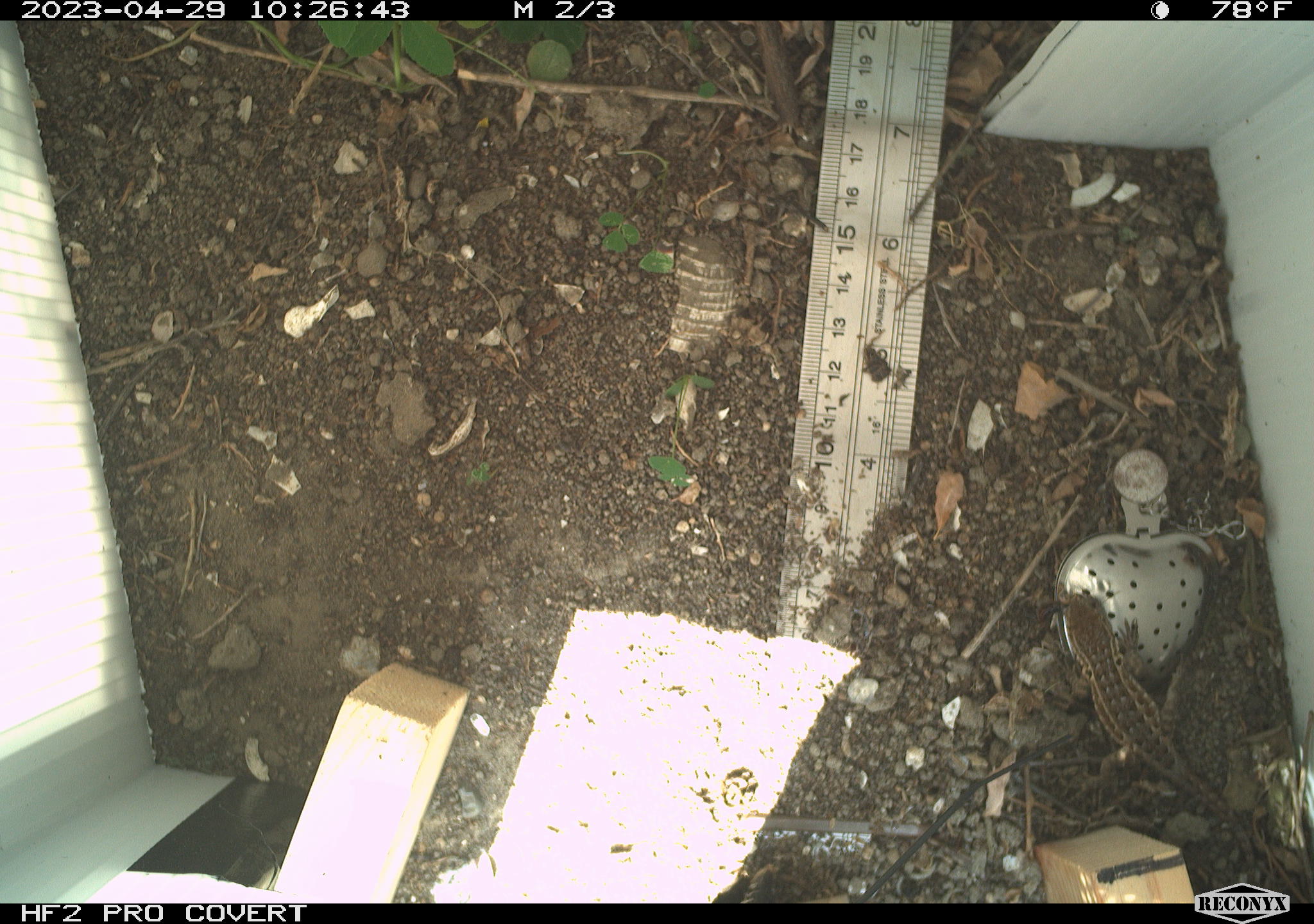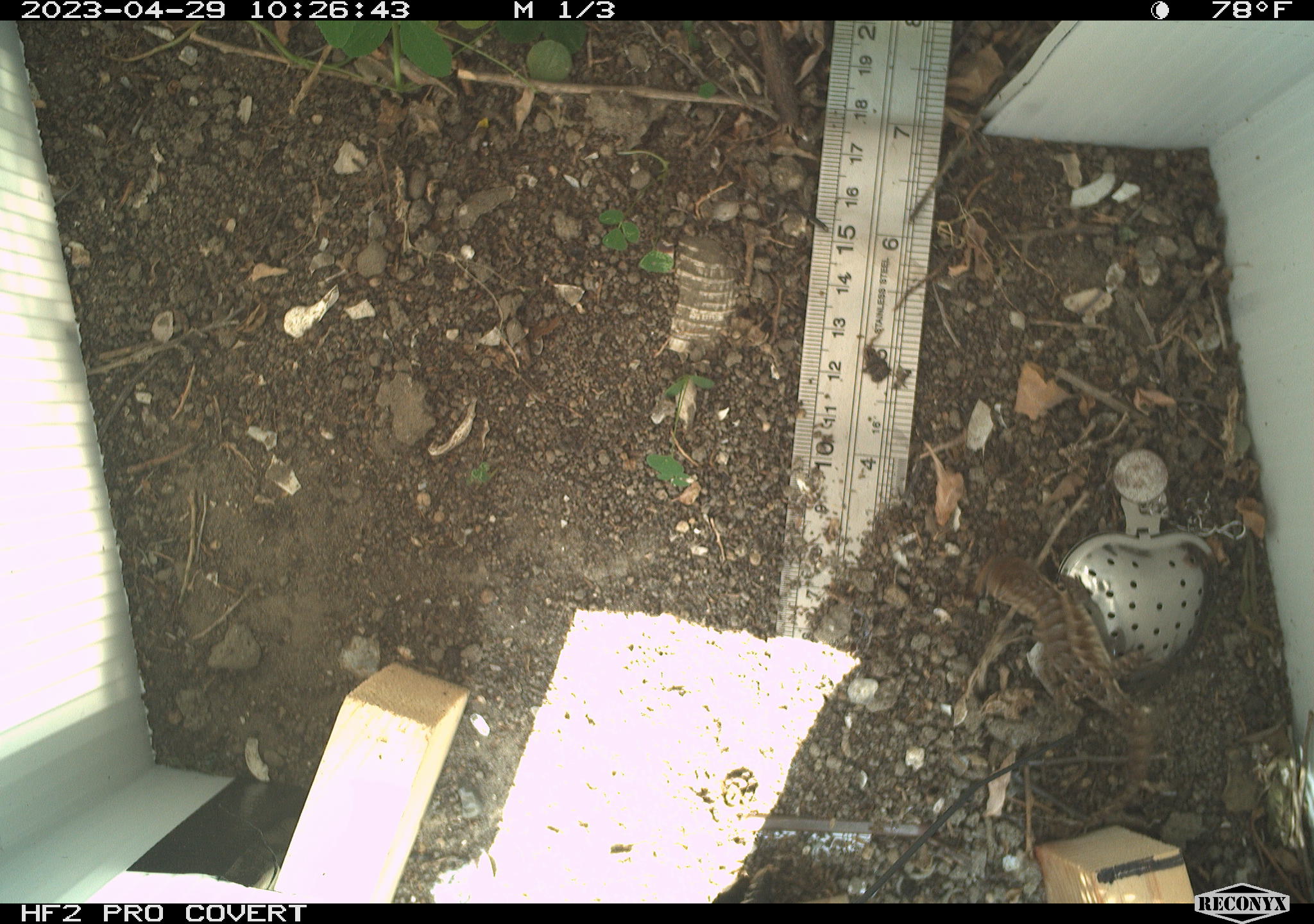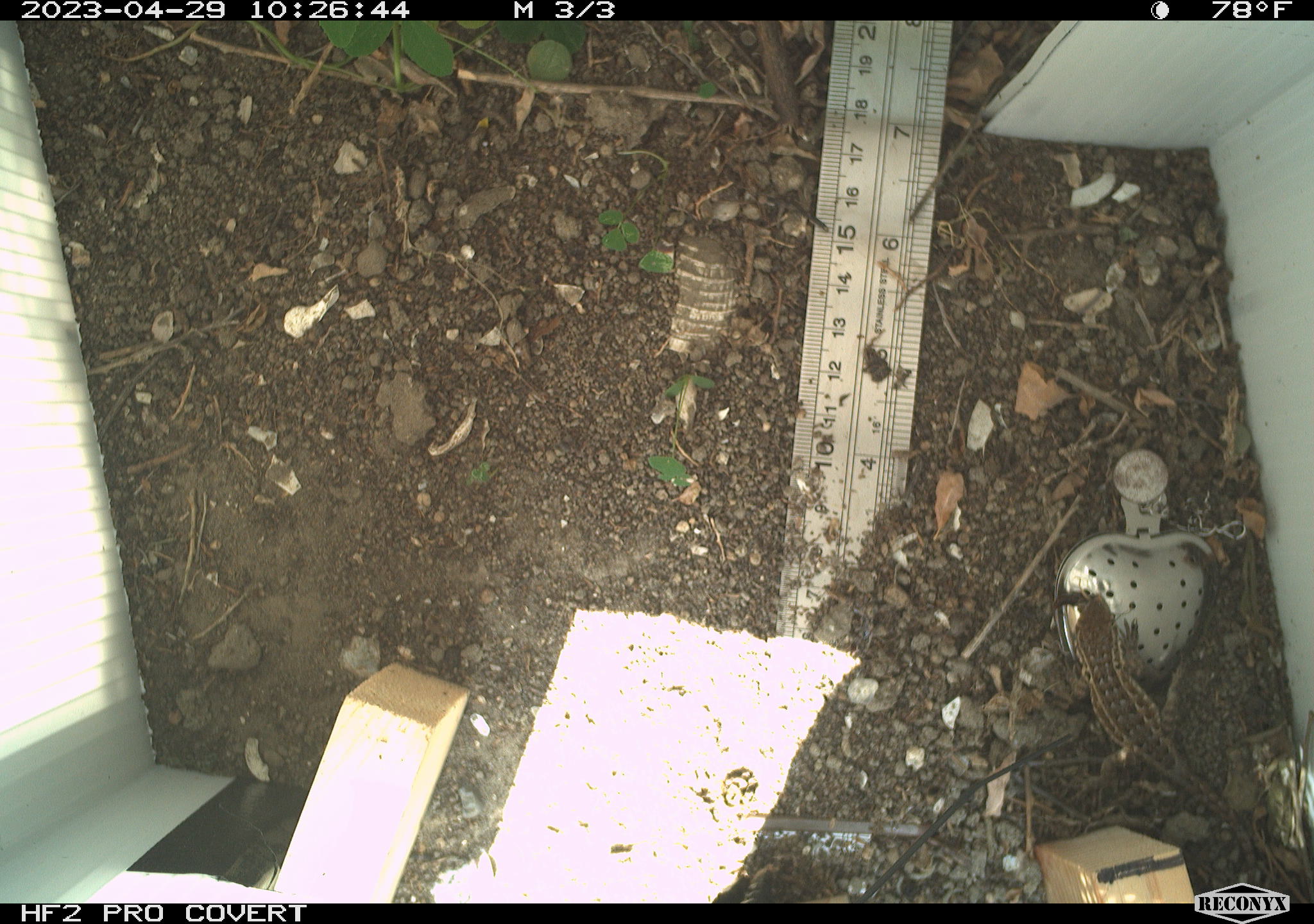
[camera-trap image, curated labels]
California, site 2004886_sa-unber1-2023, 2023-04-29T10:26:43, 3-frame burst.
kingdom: Animalia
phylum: Chordata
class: Reptilia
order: Squamata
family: Phrynosomatidae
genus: Sceloporus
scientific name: Sceloporus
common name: spiny lizards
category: sceloporus species